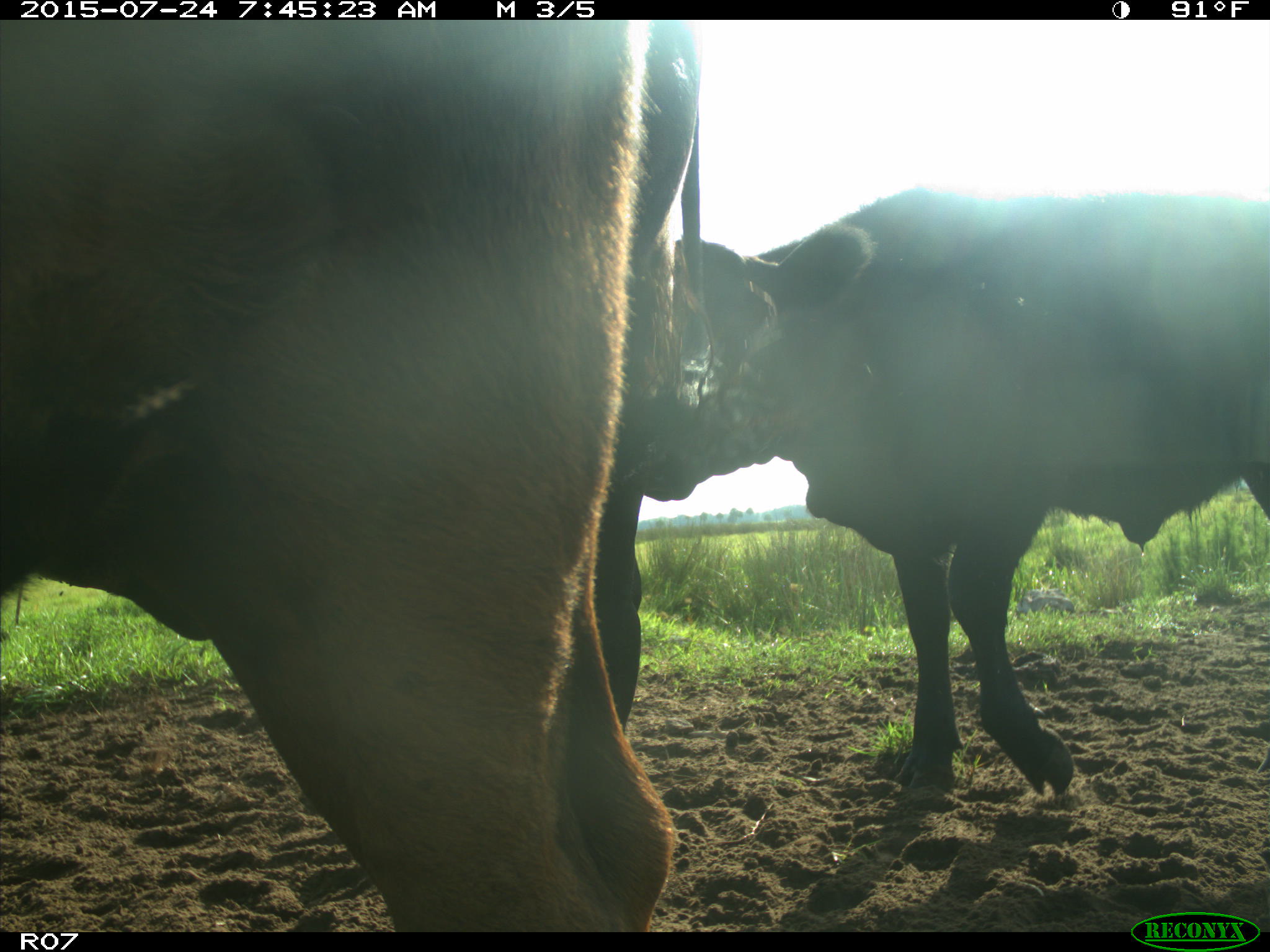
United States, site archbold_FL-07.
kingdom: Animalia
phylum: Chordata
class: Mammalia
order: Artiodactyla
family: Bovidae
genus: Bos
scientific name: Bos taurus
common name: domestic cow